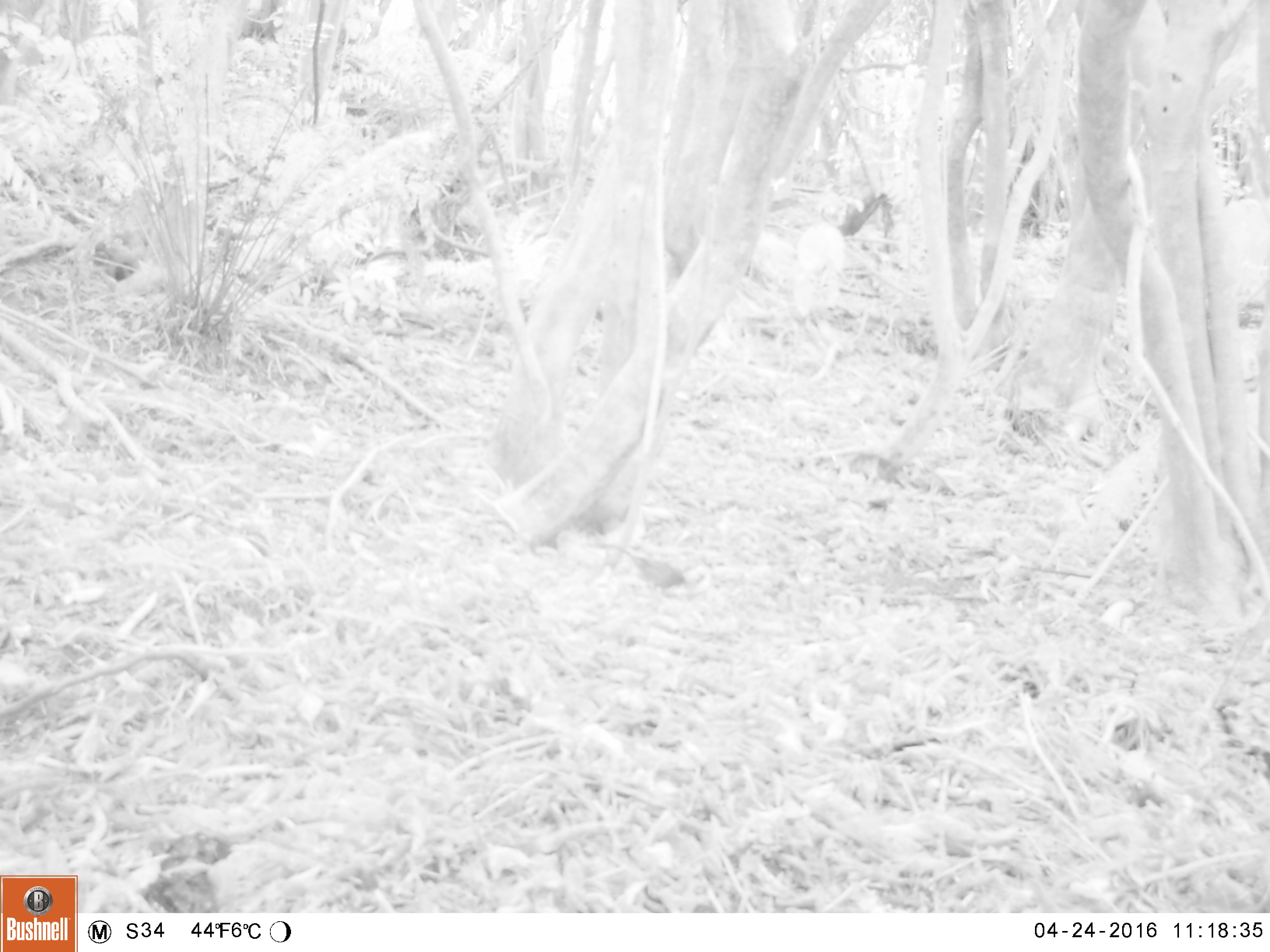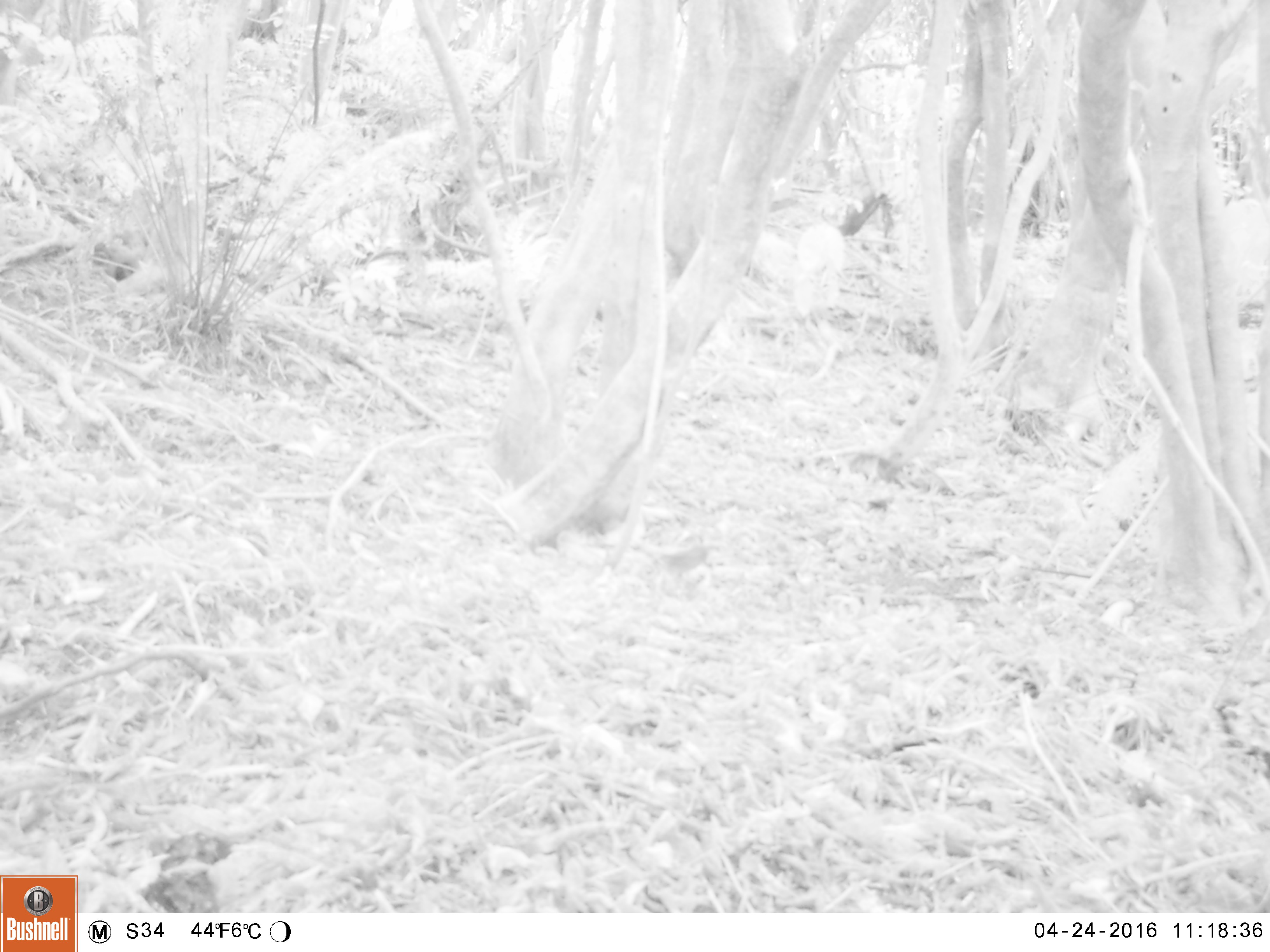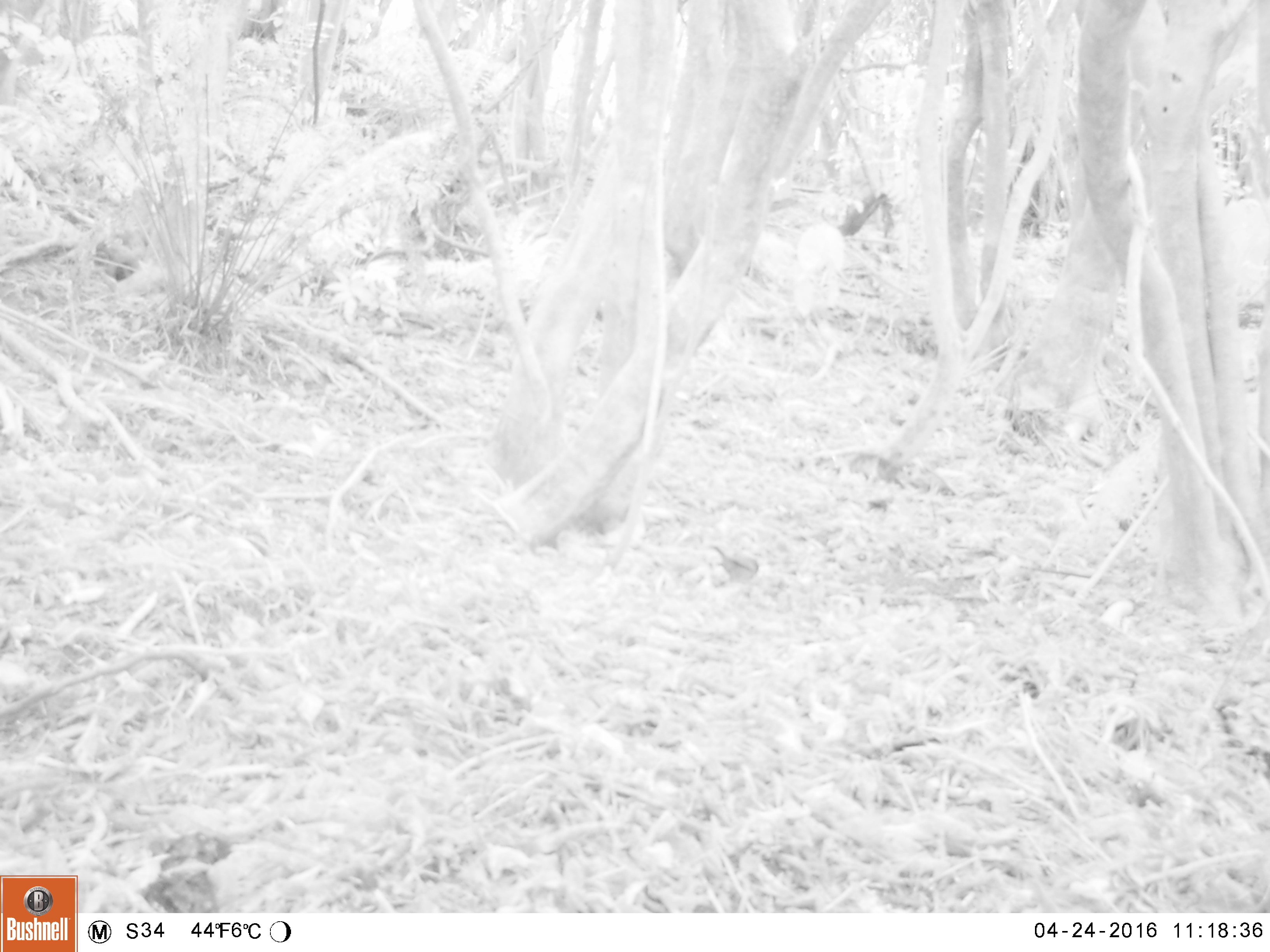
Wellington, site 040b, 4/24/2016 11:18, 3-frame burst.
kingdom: Animalia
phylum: Chordata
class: Aves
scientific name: Aves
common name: bird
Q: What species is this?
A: Bird (Aves).